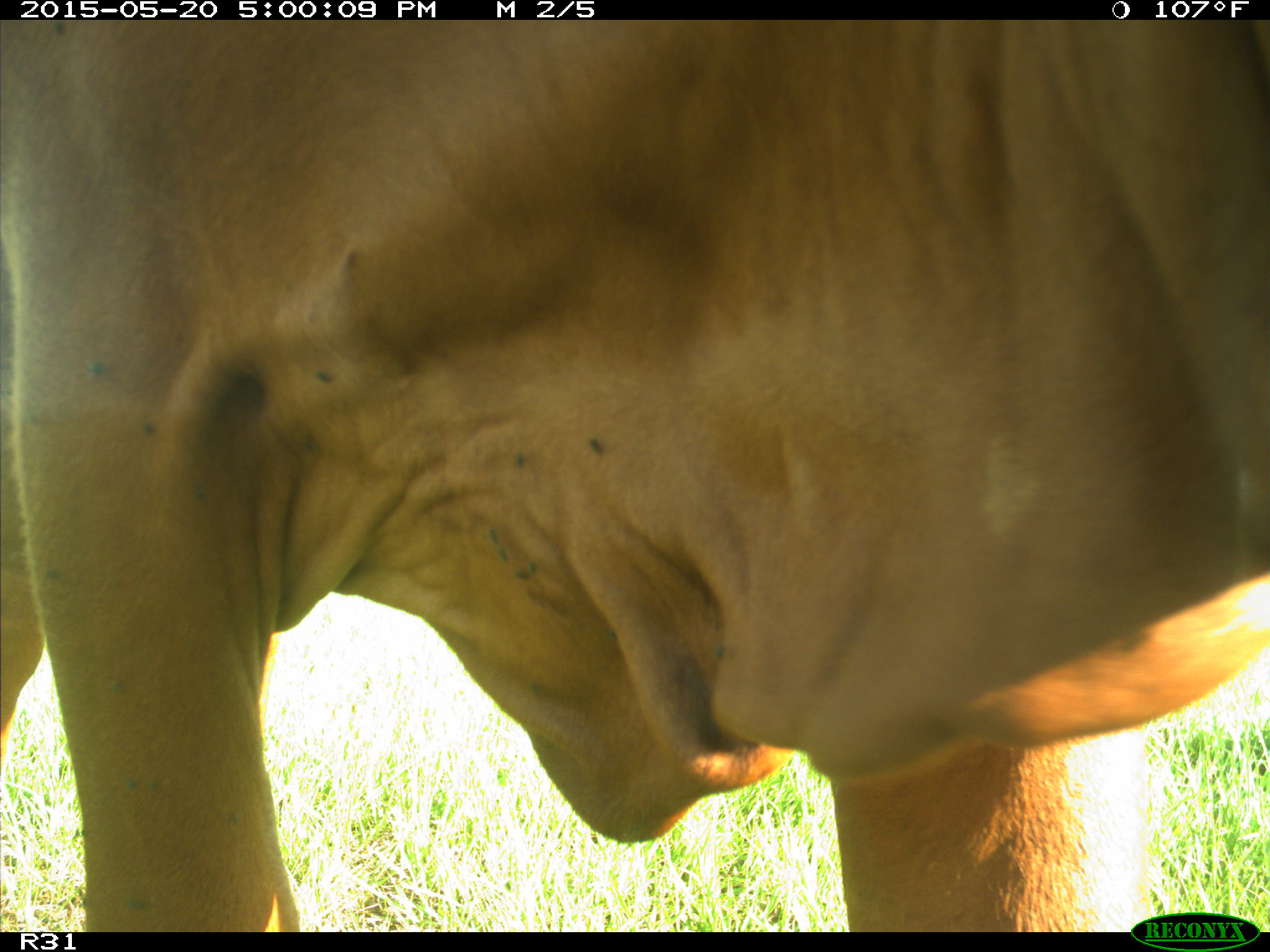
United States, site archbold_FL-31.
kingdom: Animalia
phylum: Chordata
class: Mammalia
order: Artiodactyla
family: Bovidae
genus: Bos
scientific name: Bos taurus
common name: domestic cow